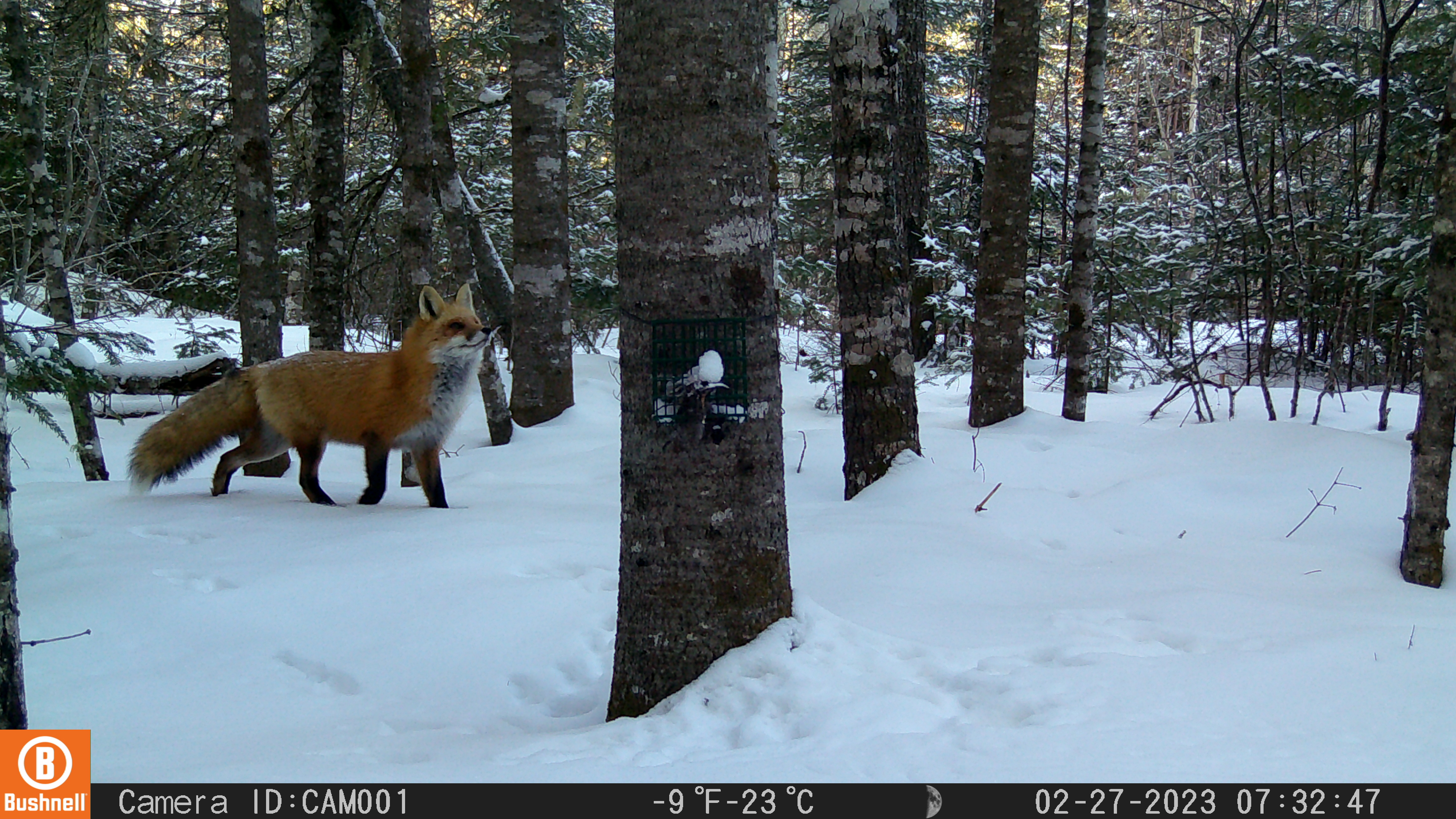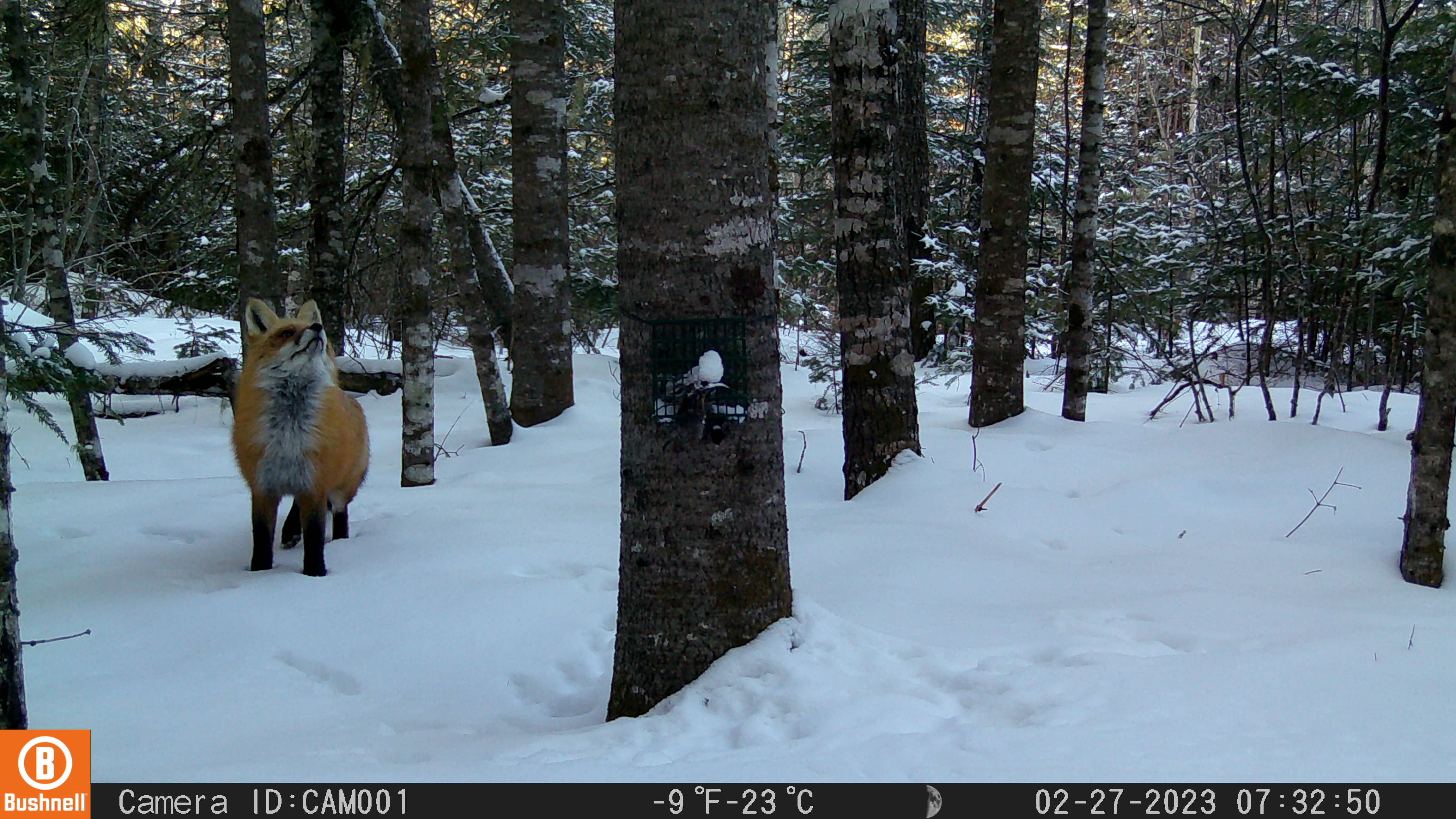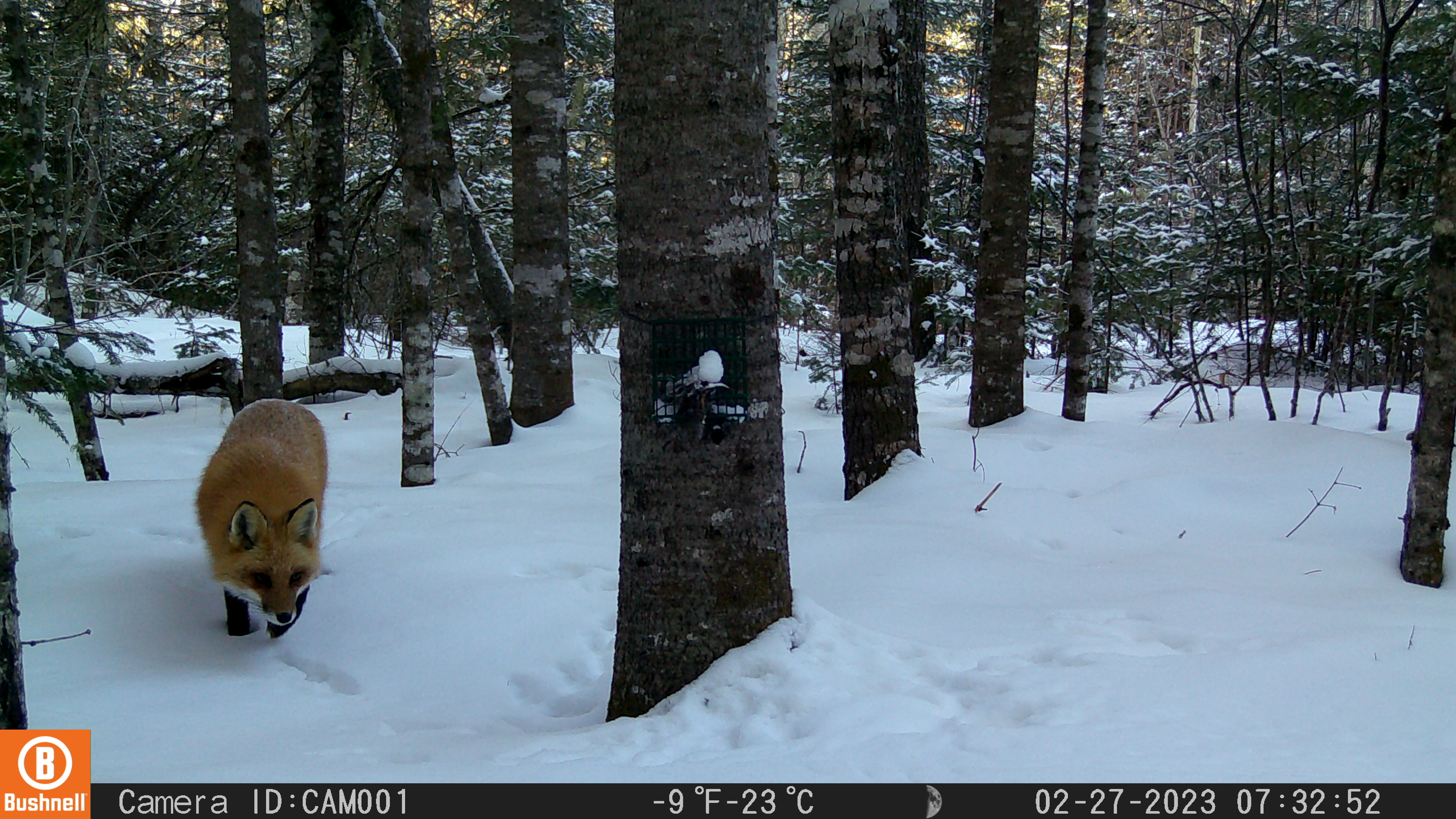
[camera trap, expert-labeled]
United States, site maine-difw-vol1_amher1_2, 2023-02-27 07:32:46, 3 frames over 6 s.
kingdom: Animalia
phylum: Chordata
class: Mammalia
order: Carnivora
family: Canidae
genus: Vulpes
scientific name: Vulpes vulpes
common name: red fox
Red fox (Vulpes vulpes).